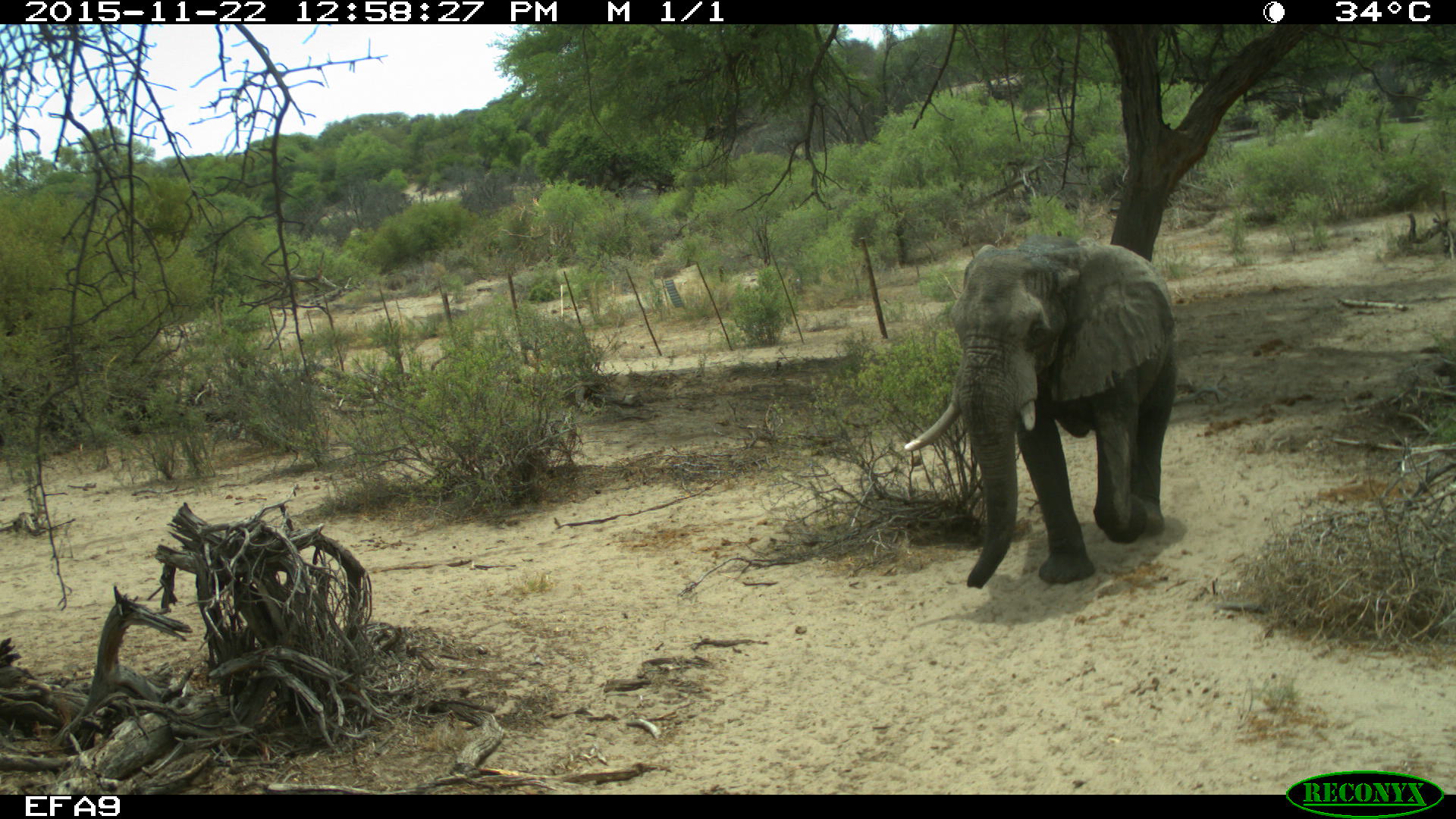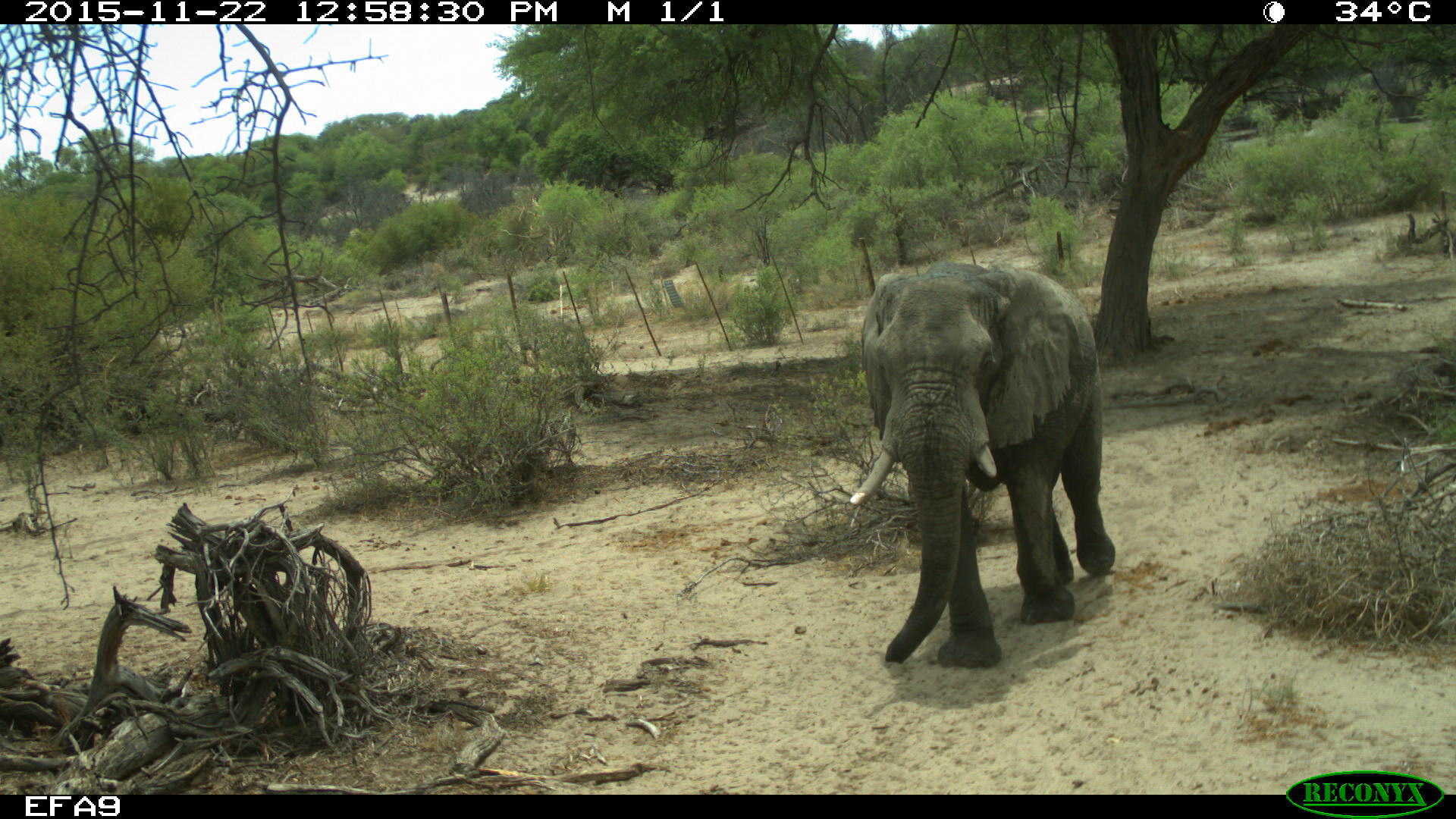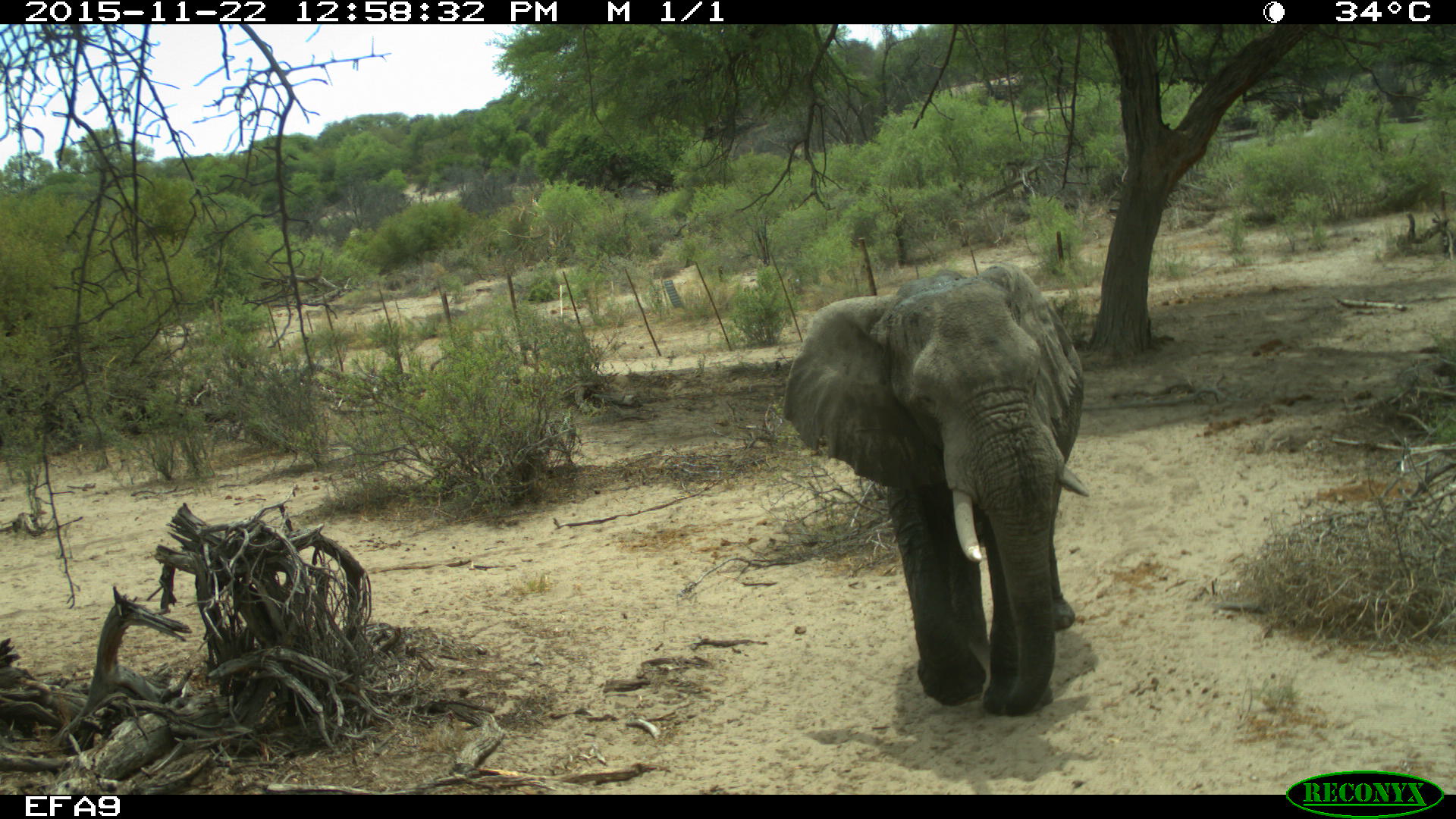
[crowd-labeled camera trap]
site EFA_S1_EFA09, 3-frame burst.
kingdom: Animalia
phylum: Chordata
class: Mammalia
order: Proboscidea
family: Elephantidae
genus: Loxodonta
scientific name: Loxodonta africana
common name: african bush elephant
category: elephant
Elephant (african bush elephant) (Loxodonta africana), count 1. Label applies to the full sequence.